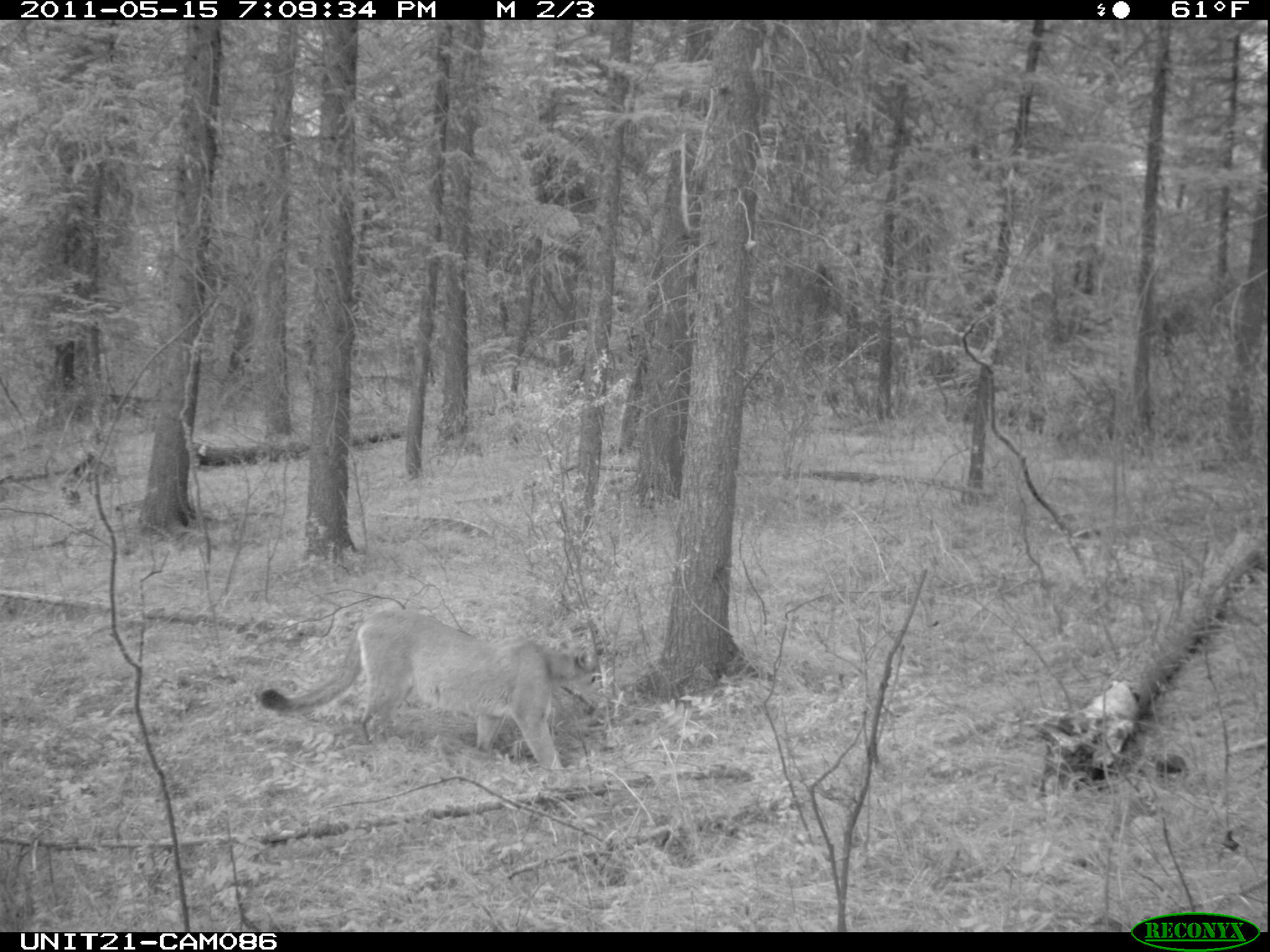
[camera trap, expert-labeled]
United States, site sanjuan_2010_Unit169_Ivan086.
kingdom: Animalia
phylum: Chordata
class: Mammalia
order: Carnivora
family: Felidae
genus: Puma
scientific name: Puma concolor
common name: mountain lion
Puma concolor (mountain lion).